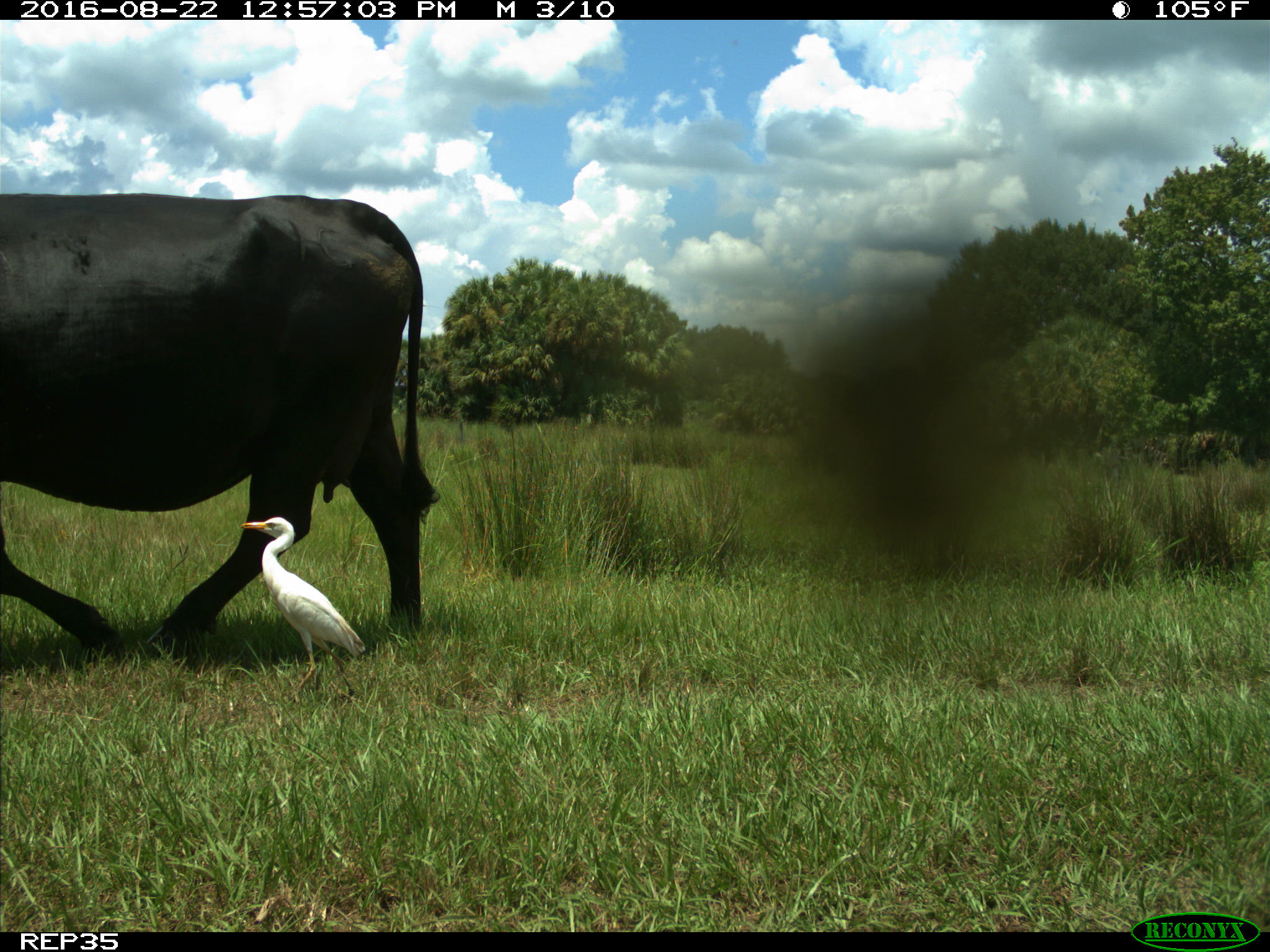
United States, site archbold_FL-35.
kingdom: Animalia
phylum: Chordata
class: Mammalia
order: Artiodactyla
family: Bovidae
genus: Bos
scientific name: Bos taurus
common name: domestic cow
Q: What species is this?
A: Bos taurus (domestic cow).